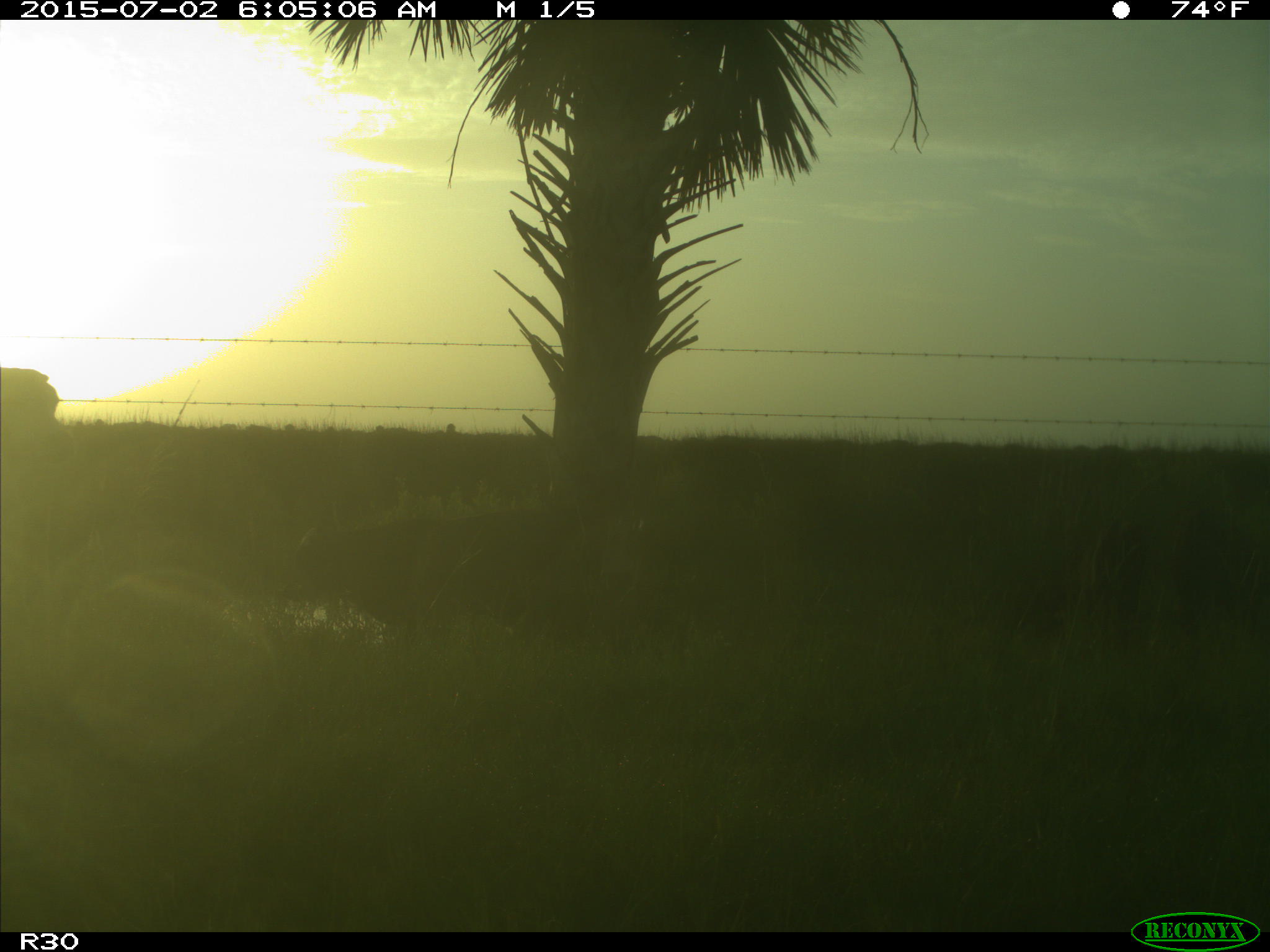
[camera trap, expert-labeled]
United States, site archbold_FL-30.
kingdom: Animalia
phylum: Chordata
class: Mammalia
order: Artiodactyla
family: Bovidae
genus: Bos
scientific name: Bos taurus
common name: domestic cow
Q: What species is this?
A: Bos taurus (domestic cow).